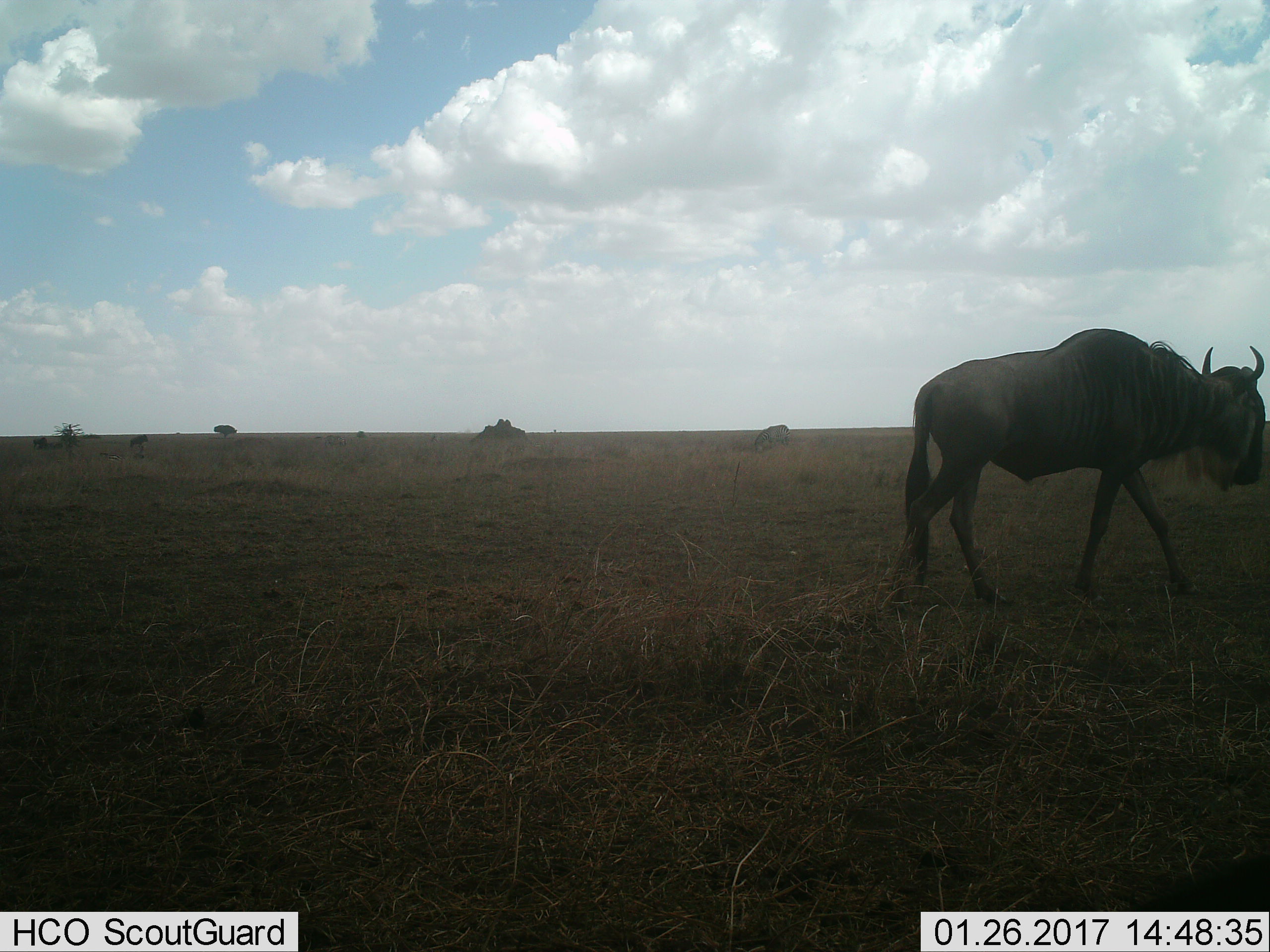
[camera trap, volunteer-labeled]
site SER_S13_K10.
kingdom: Animalia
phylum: Chordata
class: Mammalia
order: Artiodactyla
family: Bovidae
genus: Connochaetes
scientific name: Connochaetes taurinus taurinus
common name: blue wildebeest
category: wildebeestblue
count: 1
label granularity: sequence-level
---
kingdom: Animalia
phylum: Chordata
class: Mammalia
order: Perissodactyla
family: Equidae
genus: Equus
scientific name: Equus quagga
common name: plains zebra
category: zebraplains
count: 1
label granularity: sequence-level